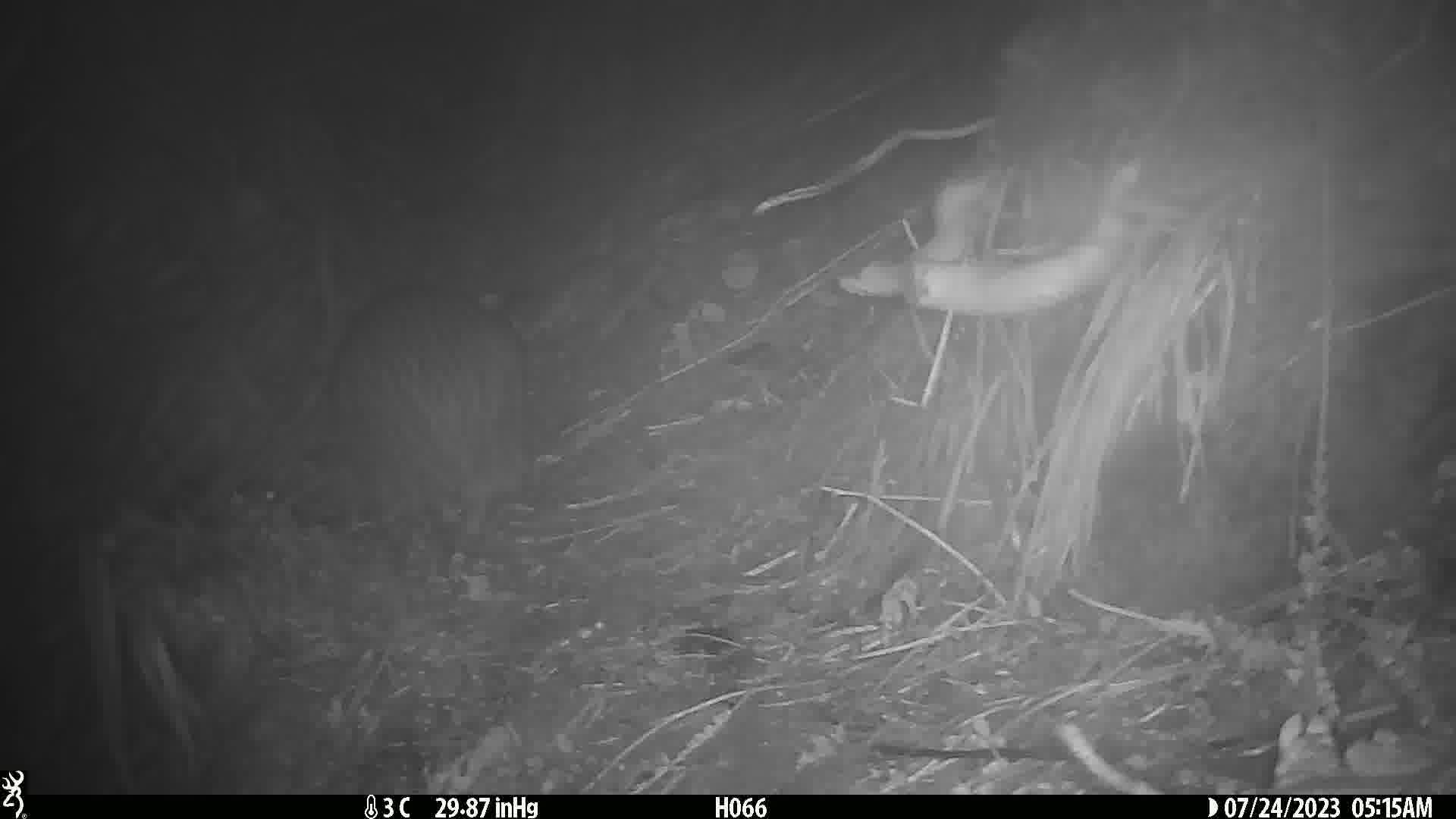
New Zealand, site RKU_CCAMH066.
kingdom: Animalia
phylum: Chordata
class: Aves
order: Apterygiformes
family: Apterygidae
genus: Apteryx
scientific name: Apteryx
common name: kiwi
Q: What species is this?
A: Kiwi (Apteryx).